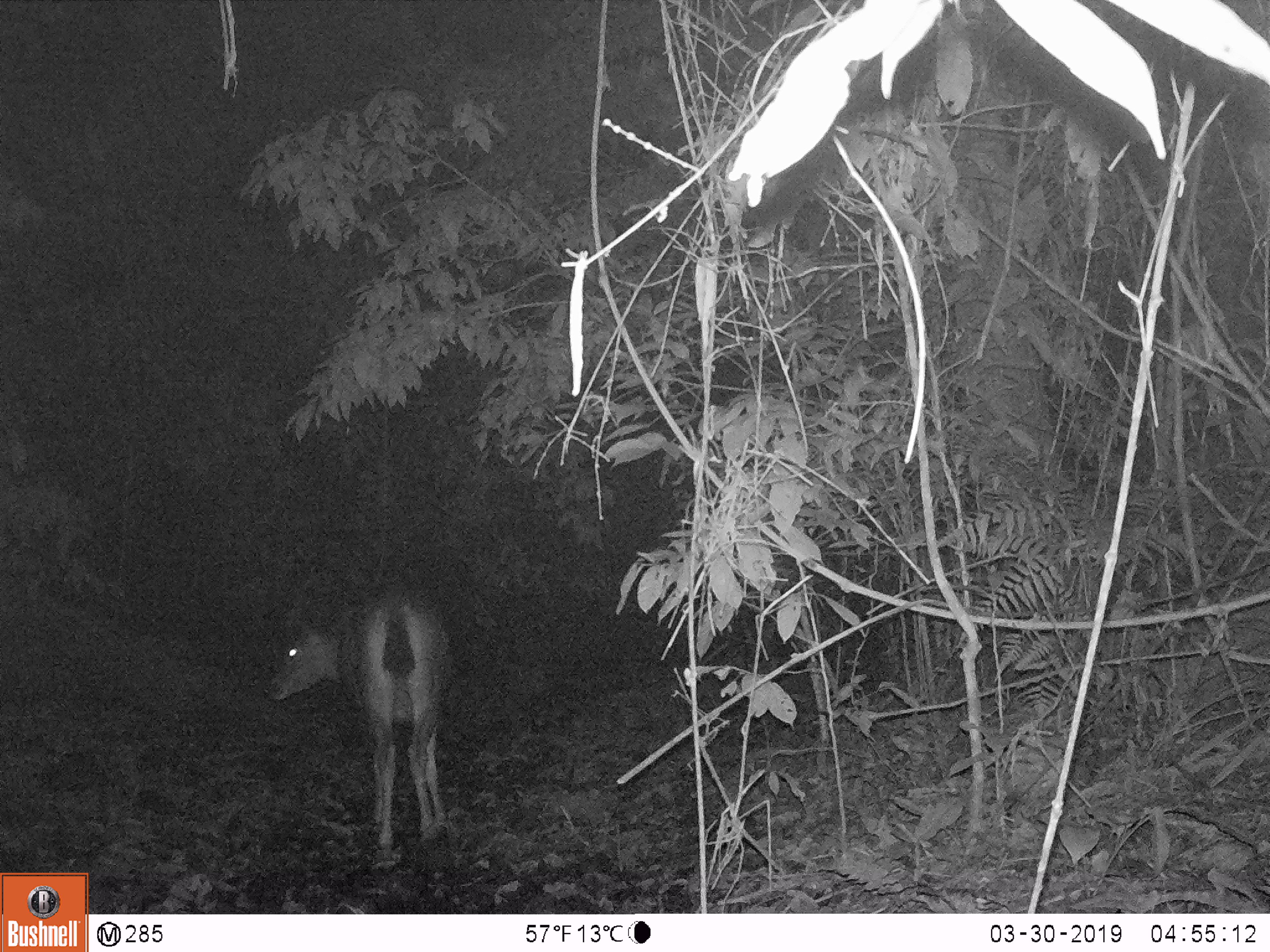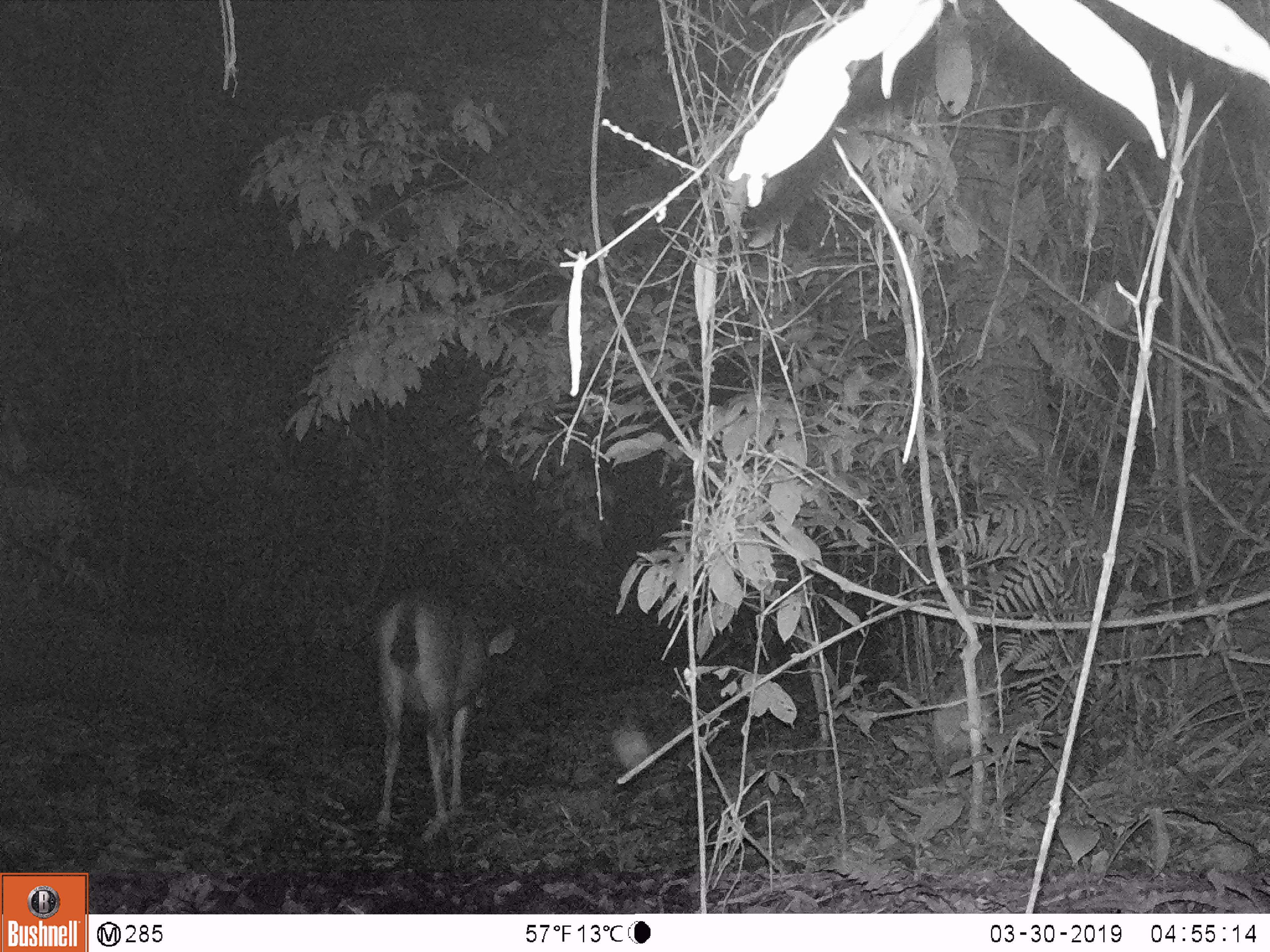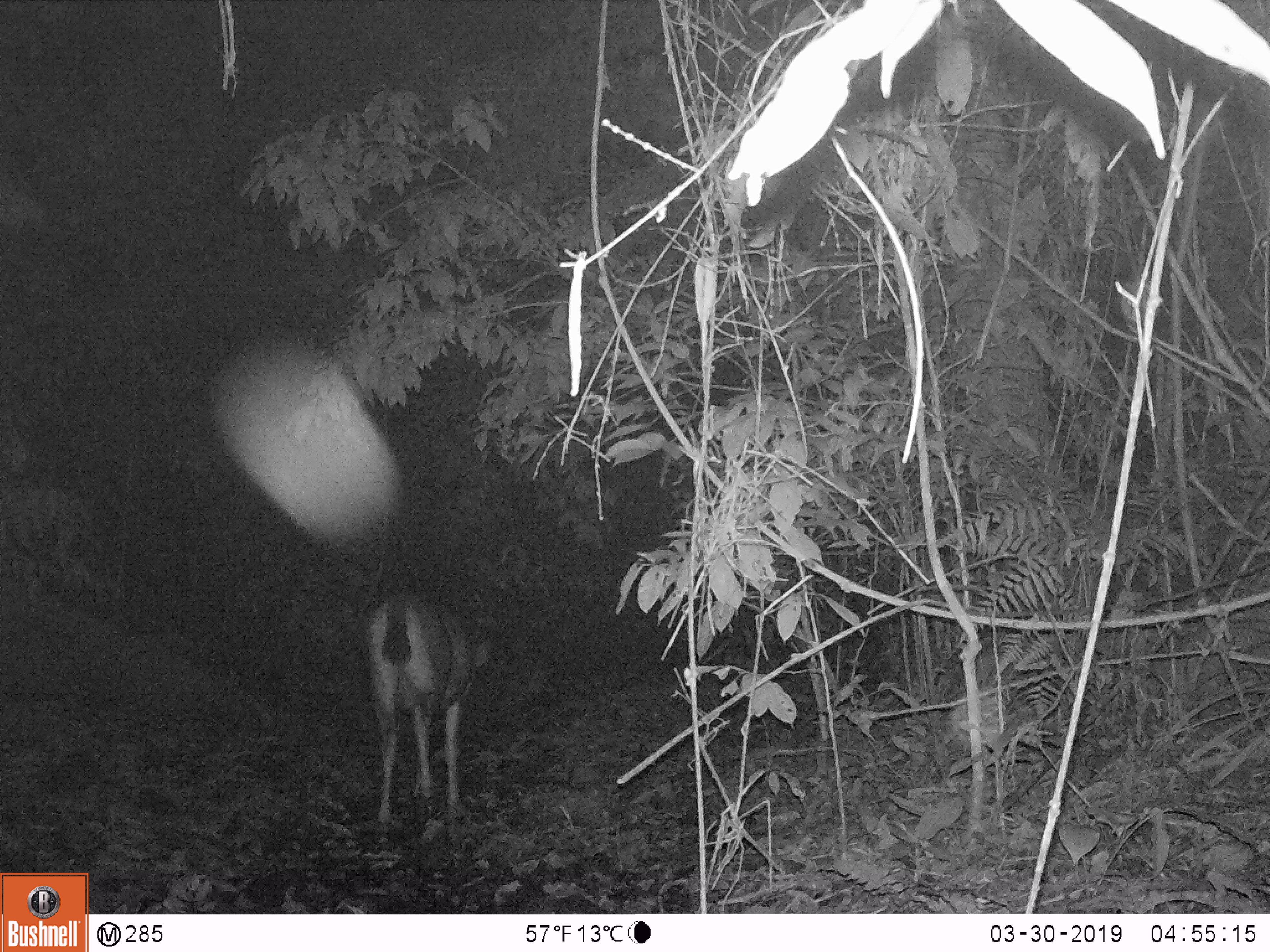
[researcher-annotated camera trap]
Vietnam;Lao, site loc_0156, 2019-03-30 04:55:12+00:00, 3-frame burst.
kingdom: Animalia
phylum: Chordata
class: Mammalia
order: Artiodactyla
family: Cervidae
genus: Rusa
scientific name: Rusa unicolor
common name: sambar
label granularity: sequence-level